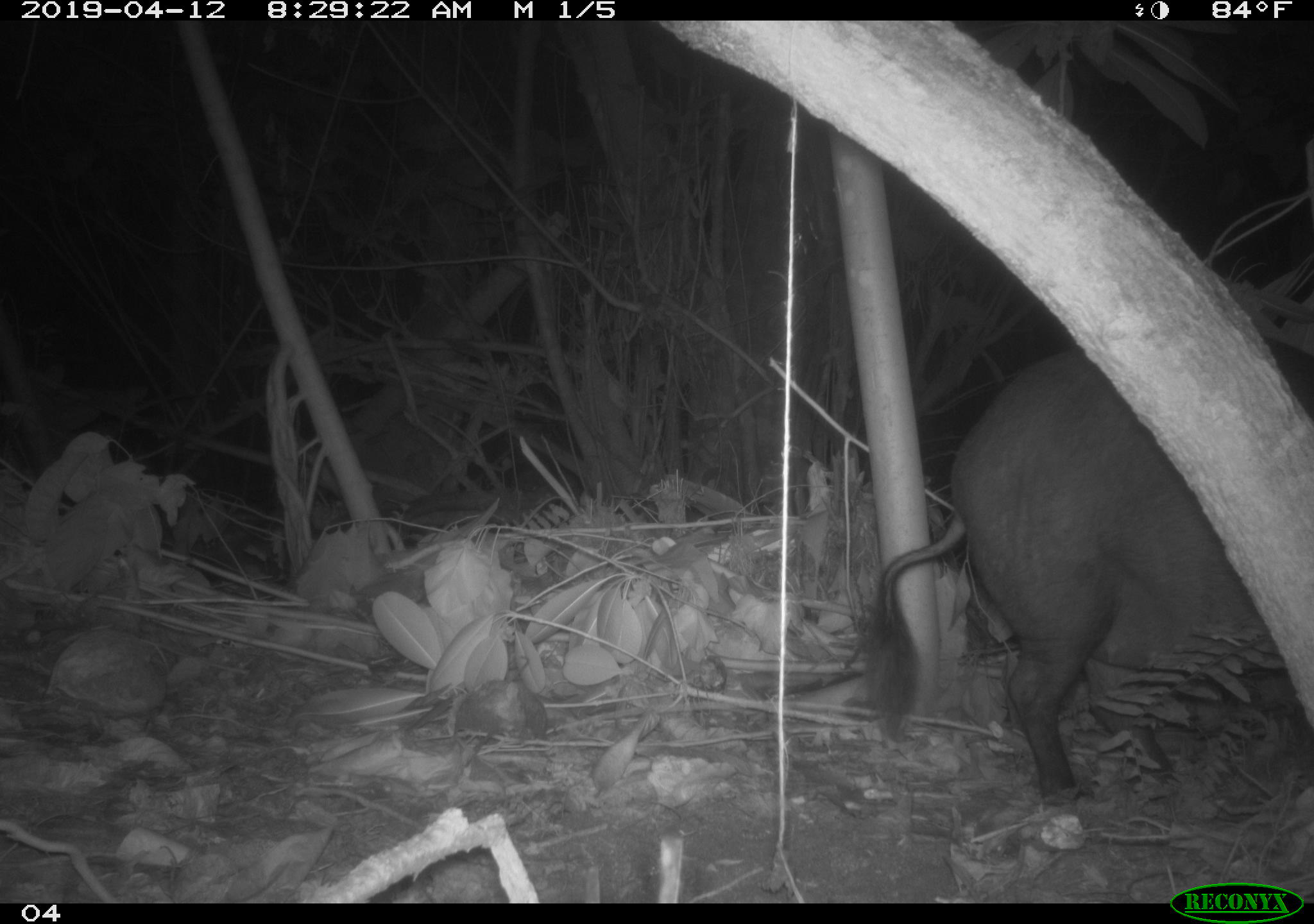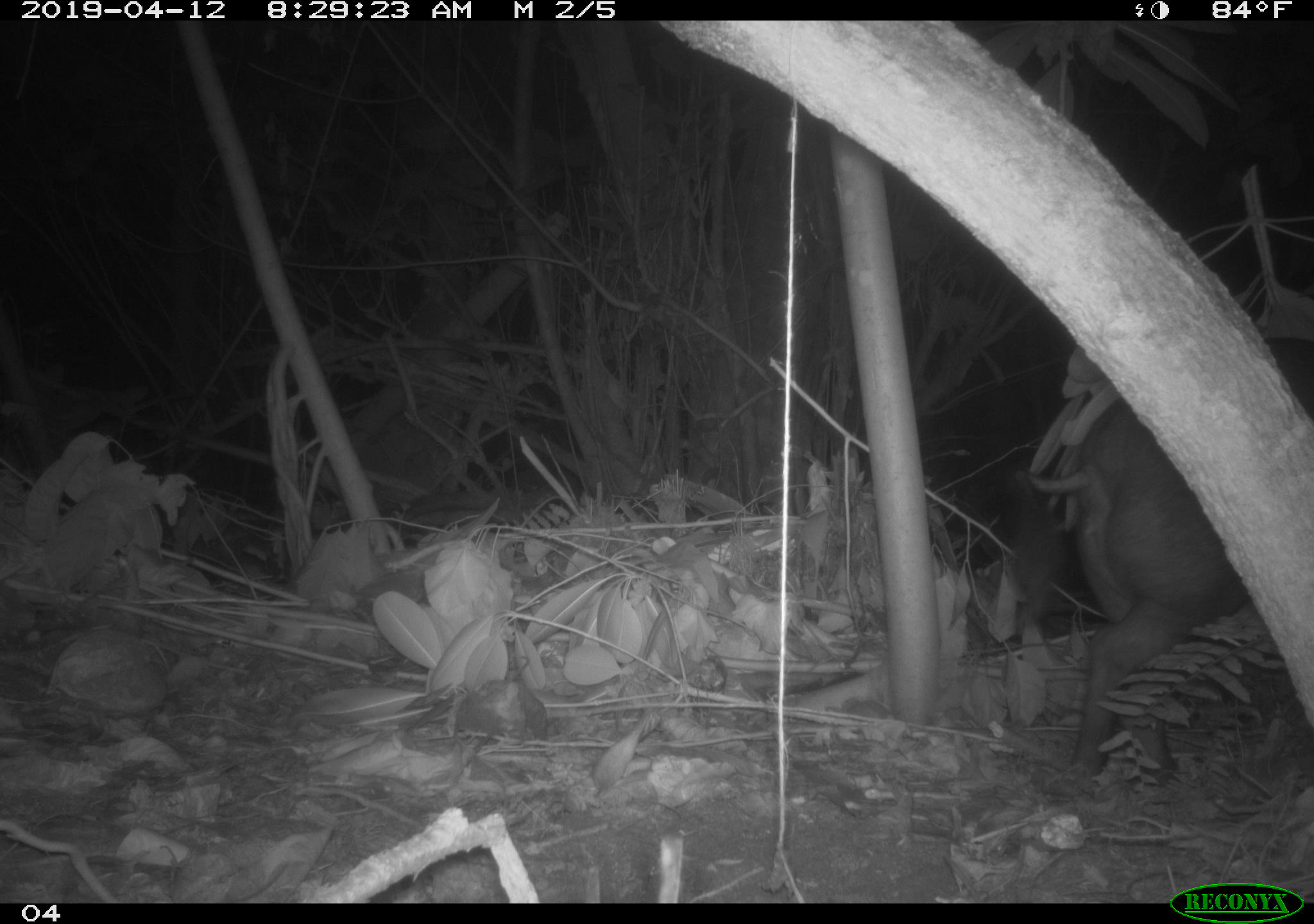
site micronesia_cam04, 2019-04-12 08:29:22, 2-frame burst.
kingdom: Animalia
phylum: Chordata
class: Mammalia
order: Artiodactyla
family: Suidae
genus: Sus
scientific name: Sus scrofa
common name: pig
Pig (Sus scrofa).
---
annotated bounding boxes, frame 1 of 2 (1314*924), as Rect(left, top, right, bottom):
pig: Rect(859, 355, 1297, 809)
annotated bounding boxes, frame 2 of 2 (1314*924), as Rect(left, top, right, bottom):
pig: Rect(1014, 391, 1248, 792)